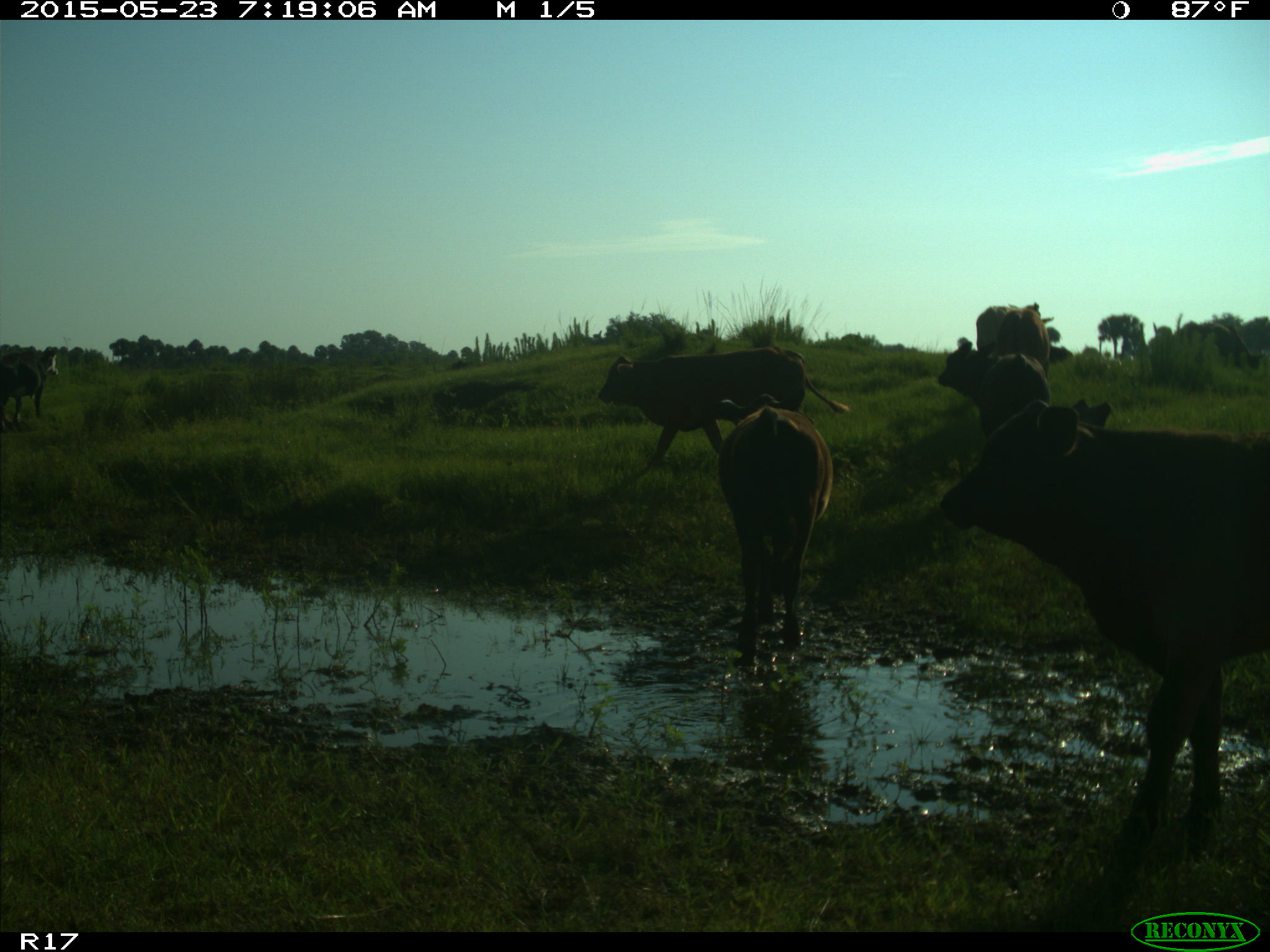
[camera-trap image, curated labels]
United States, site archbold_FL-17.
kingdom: Animalia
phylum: Chordata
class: Mammalia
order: Artiodactyla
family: Bovidae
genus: Bos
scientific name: Bos taurus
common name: domestic cow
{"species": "Bos taurus (domestic cow)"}